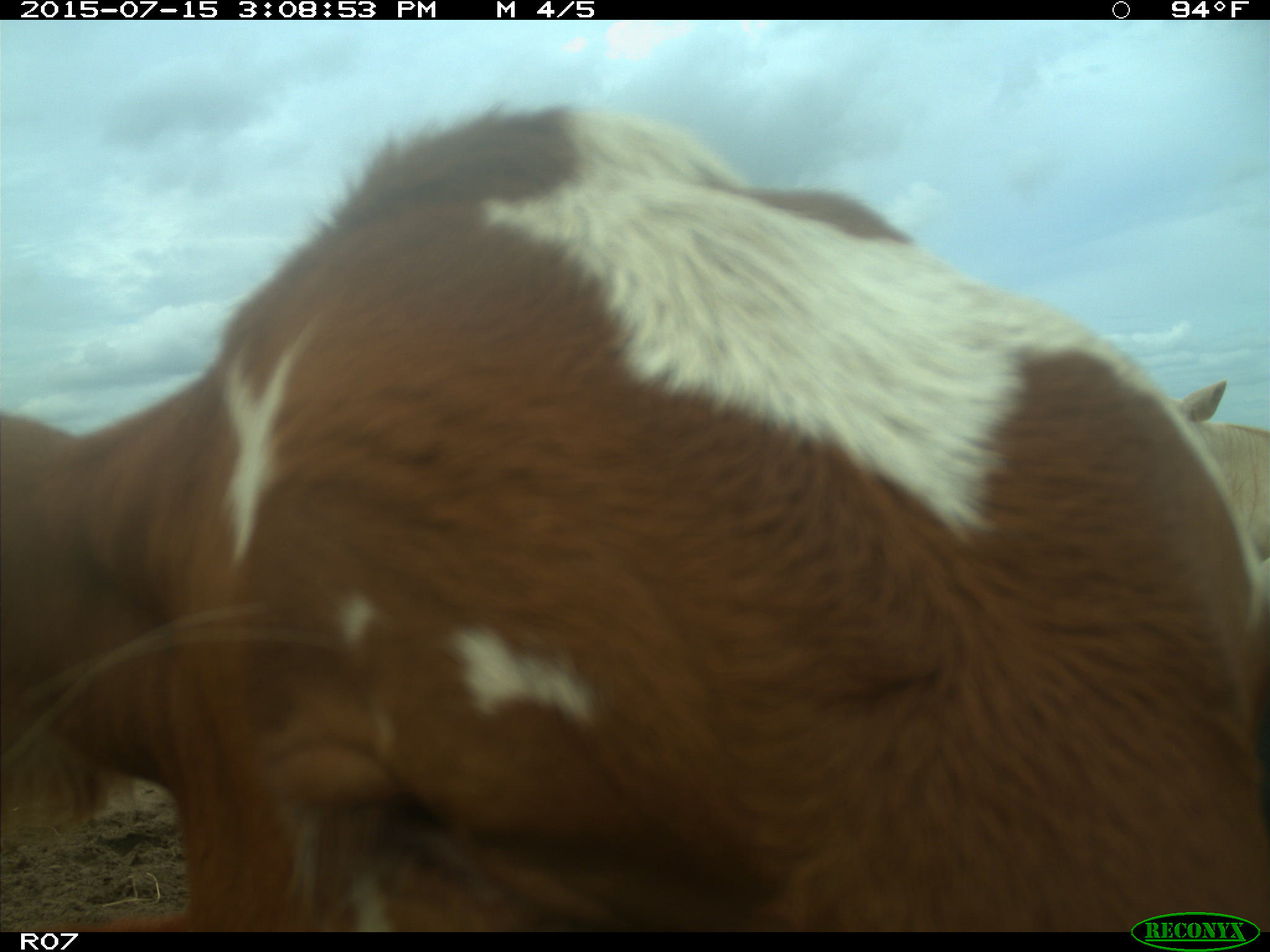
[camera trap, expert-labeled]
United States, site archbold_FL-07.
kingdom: Animalia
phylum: Chordata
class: Mammalia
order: Artiodactyla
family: Bovidae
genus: Bos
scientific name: Bos taurus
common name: domestic cow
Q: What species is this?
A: Bos taurus (domestic cow).